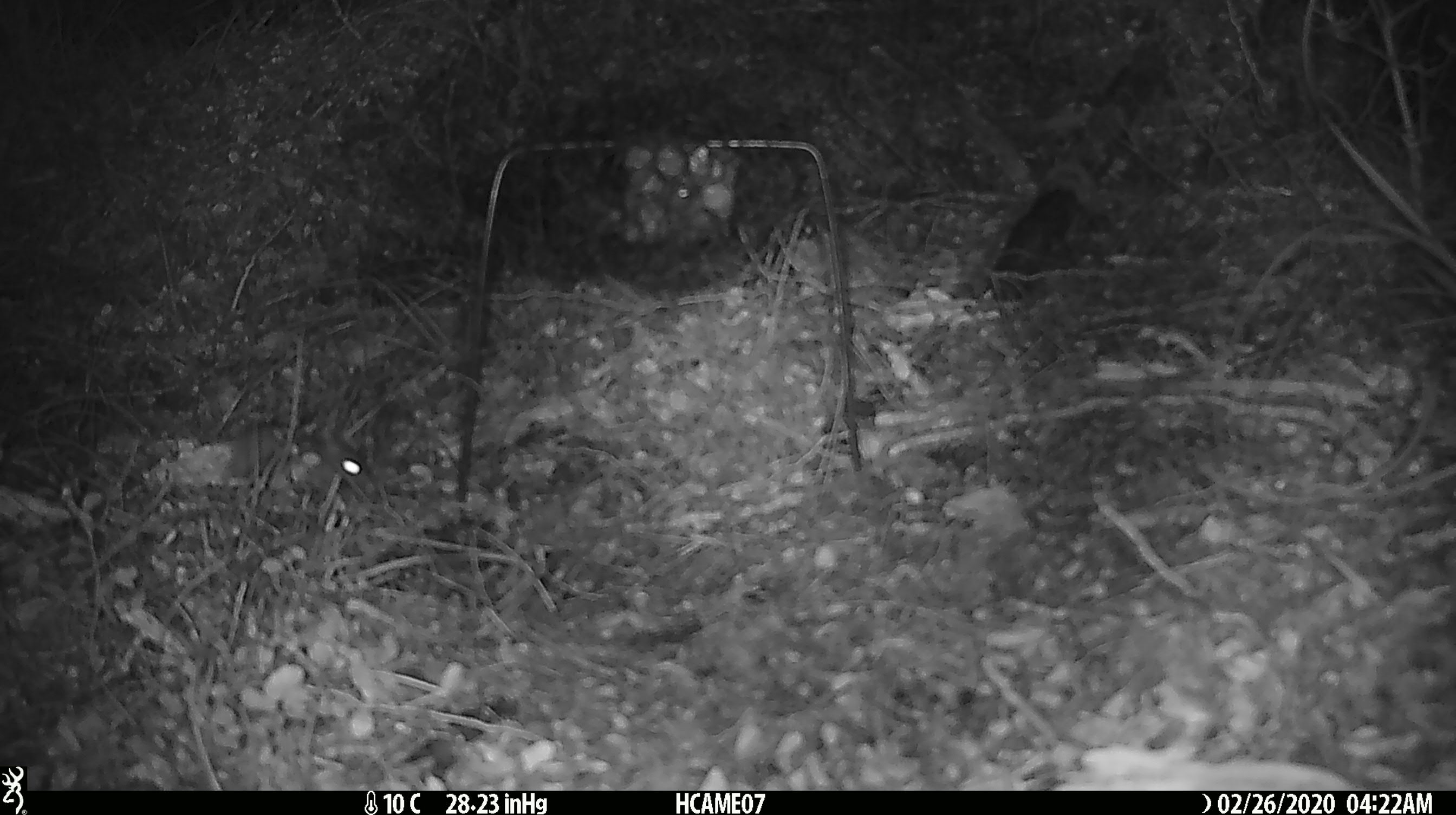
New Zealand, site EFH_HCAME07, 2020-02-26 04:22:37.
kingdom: Animalia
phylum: Chordata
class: Mammalia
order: Rodentia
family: Muridae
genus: Mus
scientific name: Mus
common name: mouse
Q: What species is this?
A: Mouse (Mus).